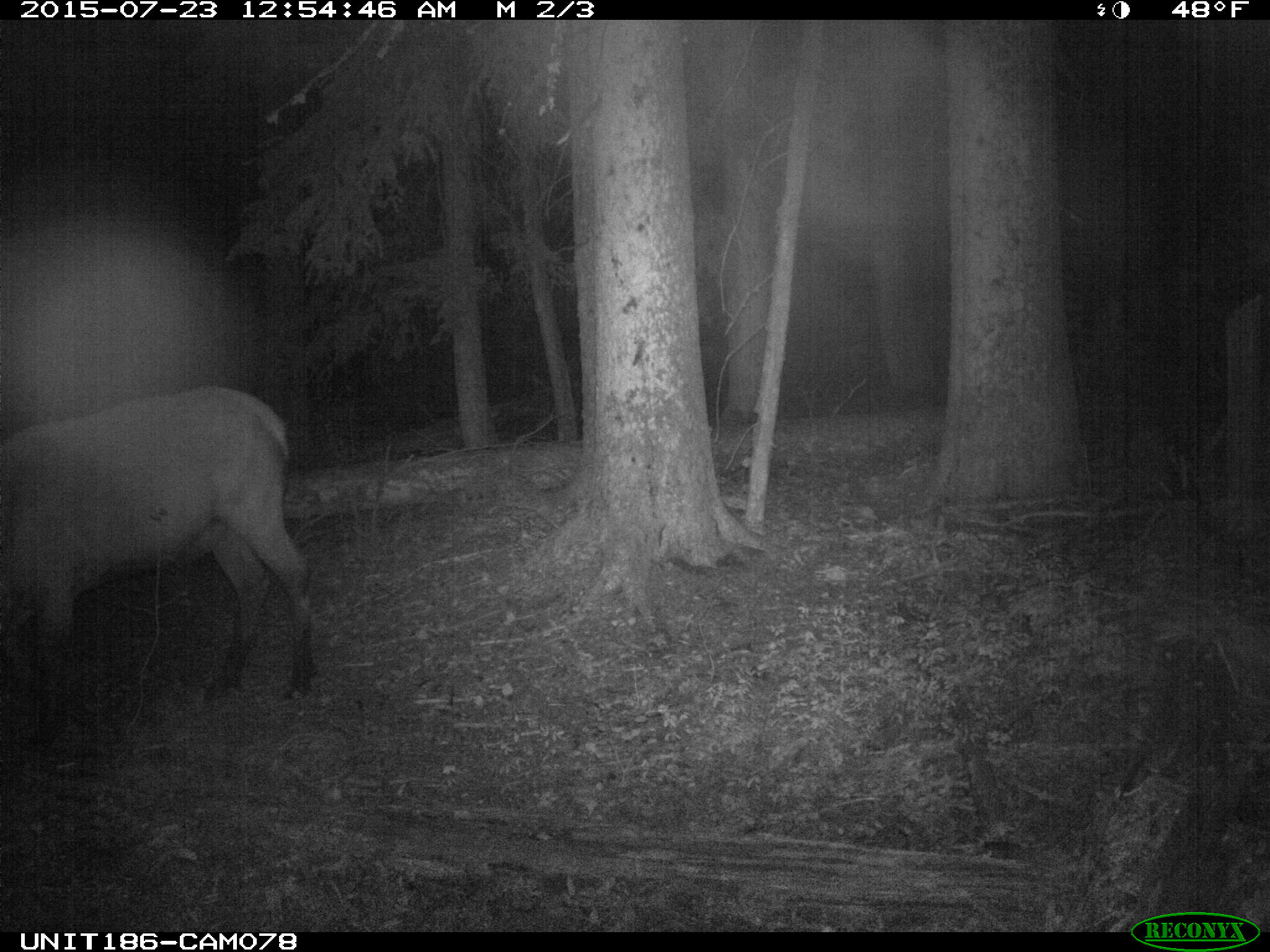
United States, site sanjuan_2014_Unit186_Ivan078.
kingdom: Animalia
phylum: Chordata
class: Mammalia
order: Artiodactyla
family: Cervidae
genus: Cervus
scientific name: Cervus elaphus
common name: red deer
Cervus elaphus (red deer).